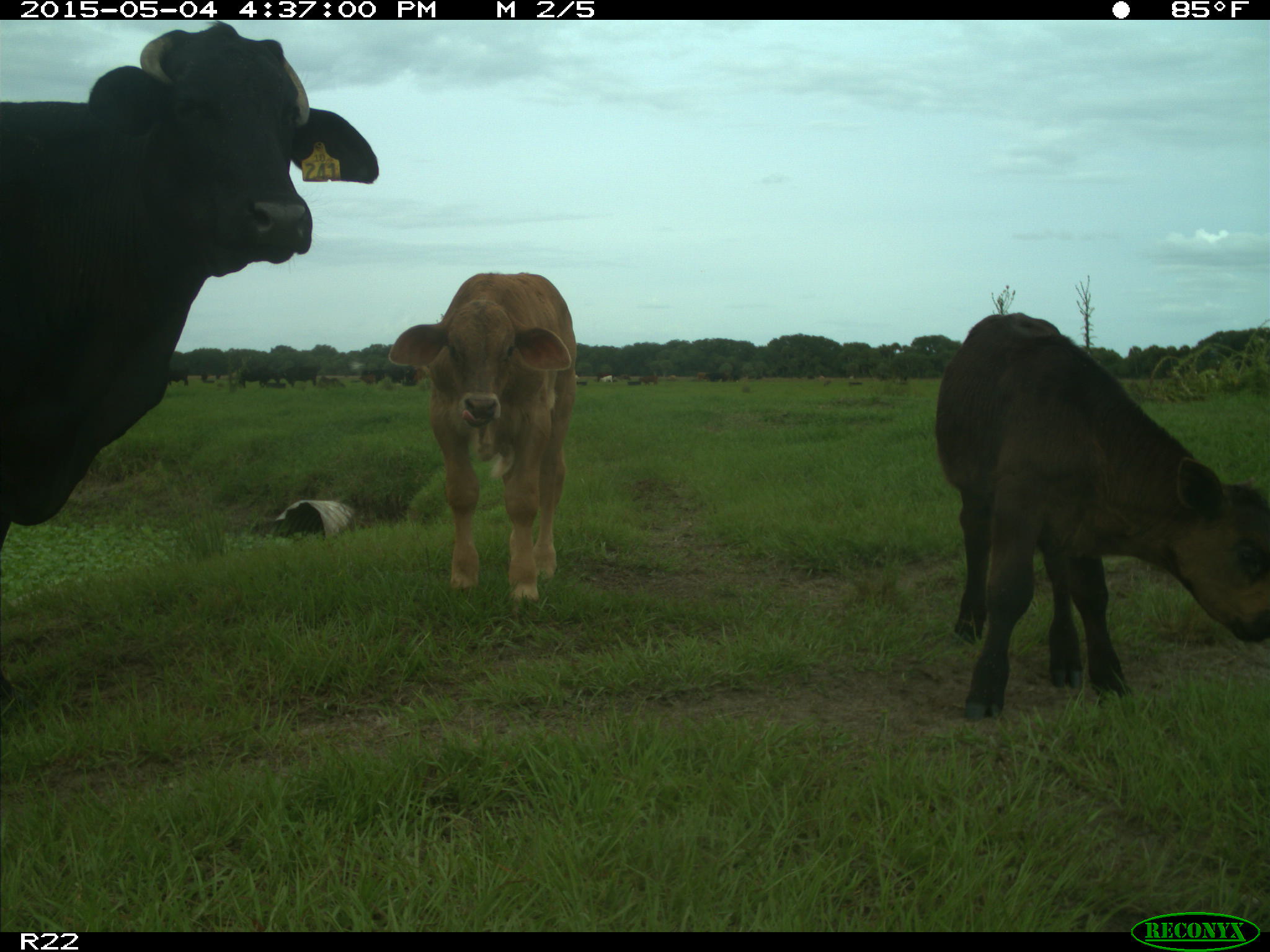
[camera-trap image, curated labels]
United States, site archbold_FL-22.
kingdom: Animalia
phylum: Chordata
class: Mammalia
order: Artiodactyla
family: Bovidae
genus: Bos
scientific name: Bos taurus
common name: domestic cow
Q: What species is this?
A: Bos taurus (domestic cow).